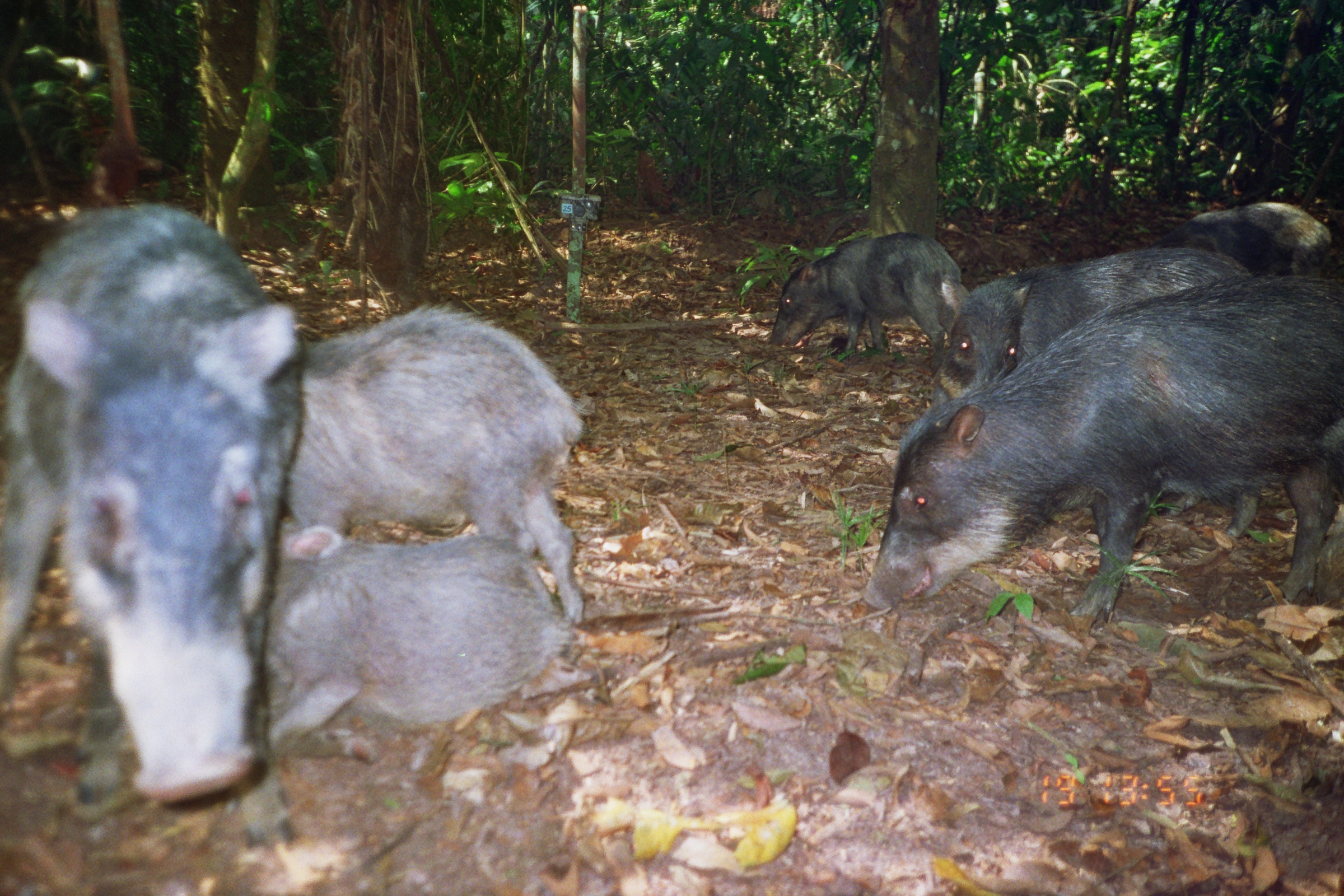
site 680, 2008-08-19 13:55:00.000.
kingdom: Animalia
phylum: Chordata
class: Mammalia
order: Artiodactyla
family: Tayassuidae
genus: Tayassu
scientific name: Tayassu pecari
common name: white-lipped peccary